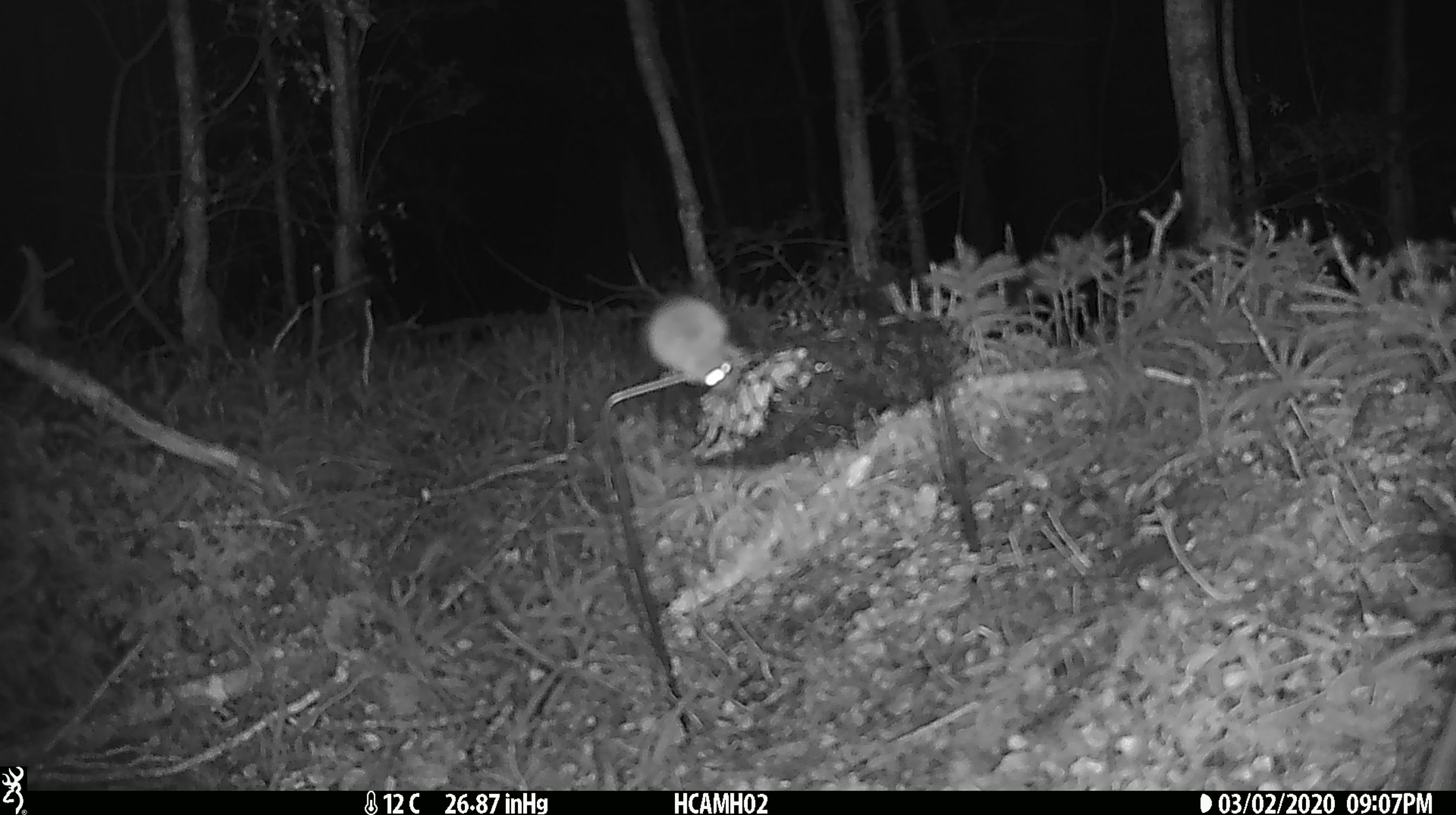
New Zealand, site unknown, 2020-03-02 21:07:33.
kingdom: Animalia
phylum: Chordata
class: Mammalia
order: Rodentia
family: Muridae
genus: Mus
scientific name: Mus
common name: mouse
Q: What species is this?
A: Mouse (Mus).